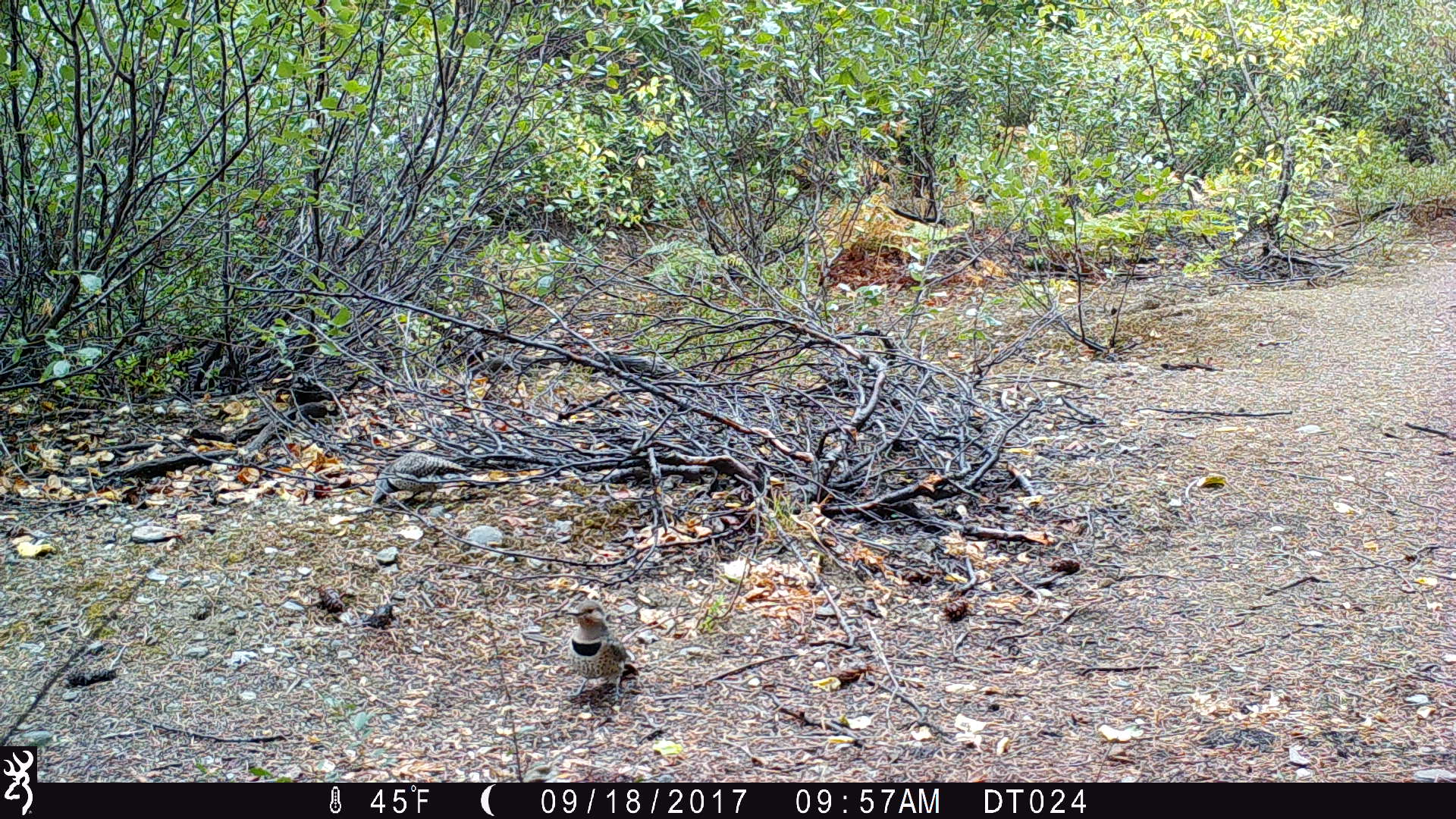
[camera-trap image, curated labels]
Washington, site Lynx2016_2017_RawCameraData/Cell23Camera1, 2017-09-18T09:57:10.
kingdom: Animalia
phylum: Chordata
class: Aves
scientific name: Aves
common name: birds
Aves (birds). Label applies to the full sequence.